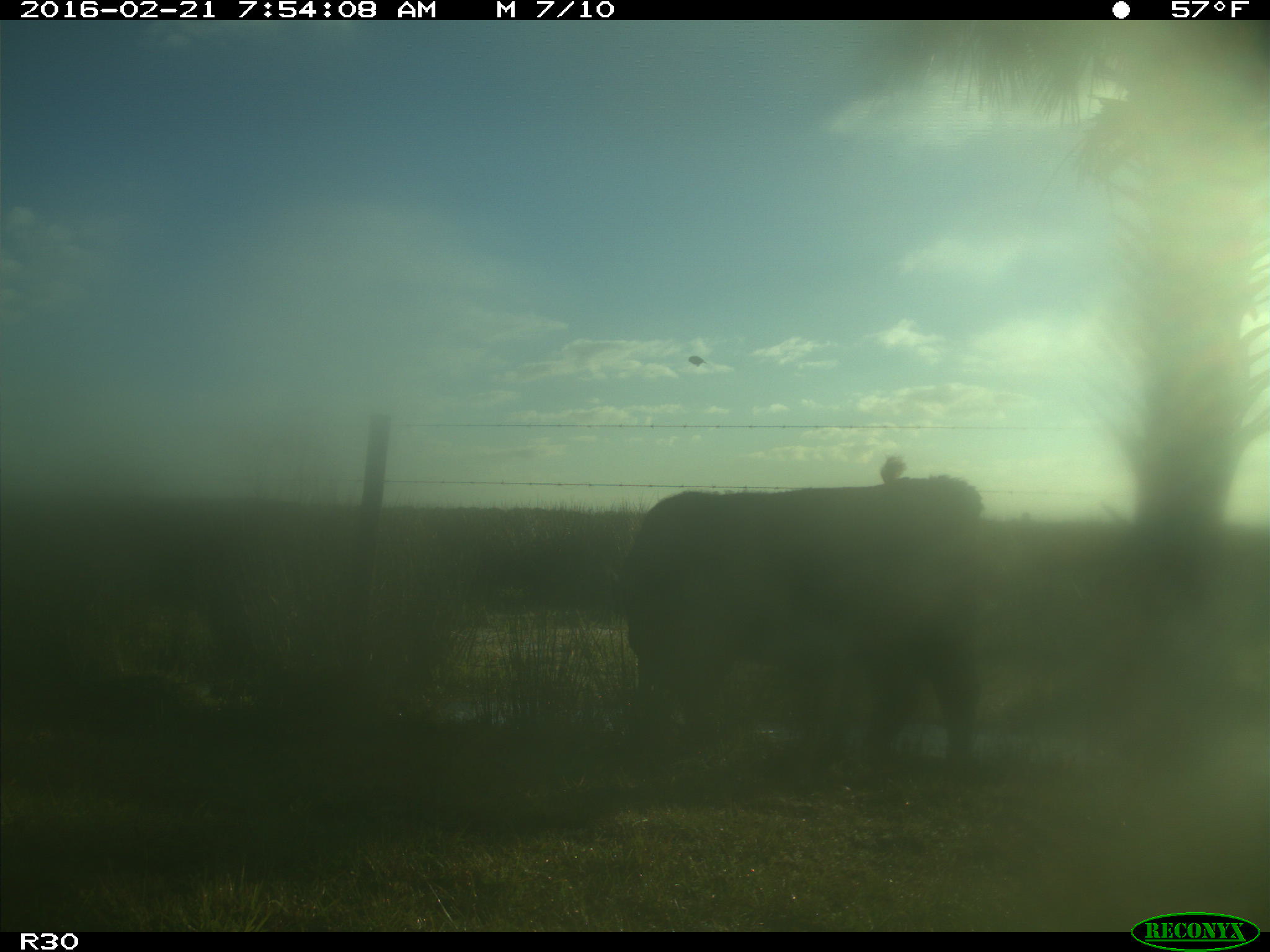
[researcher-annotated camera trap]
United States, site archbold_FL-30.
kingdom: Animalia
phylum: Chordata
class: Mammalia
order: Artiodactyla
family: Bovidae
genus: Bos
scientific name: Bos taurus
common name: domestic cow